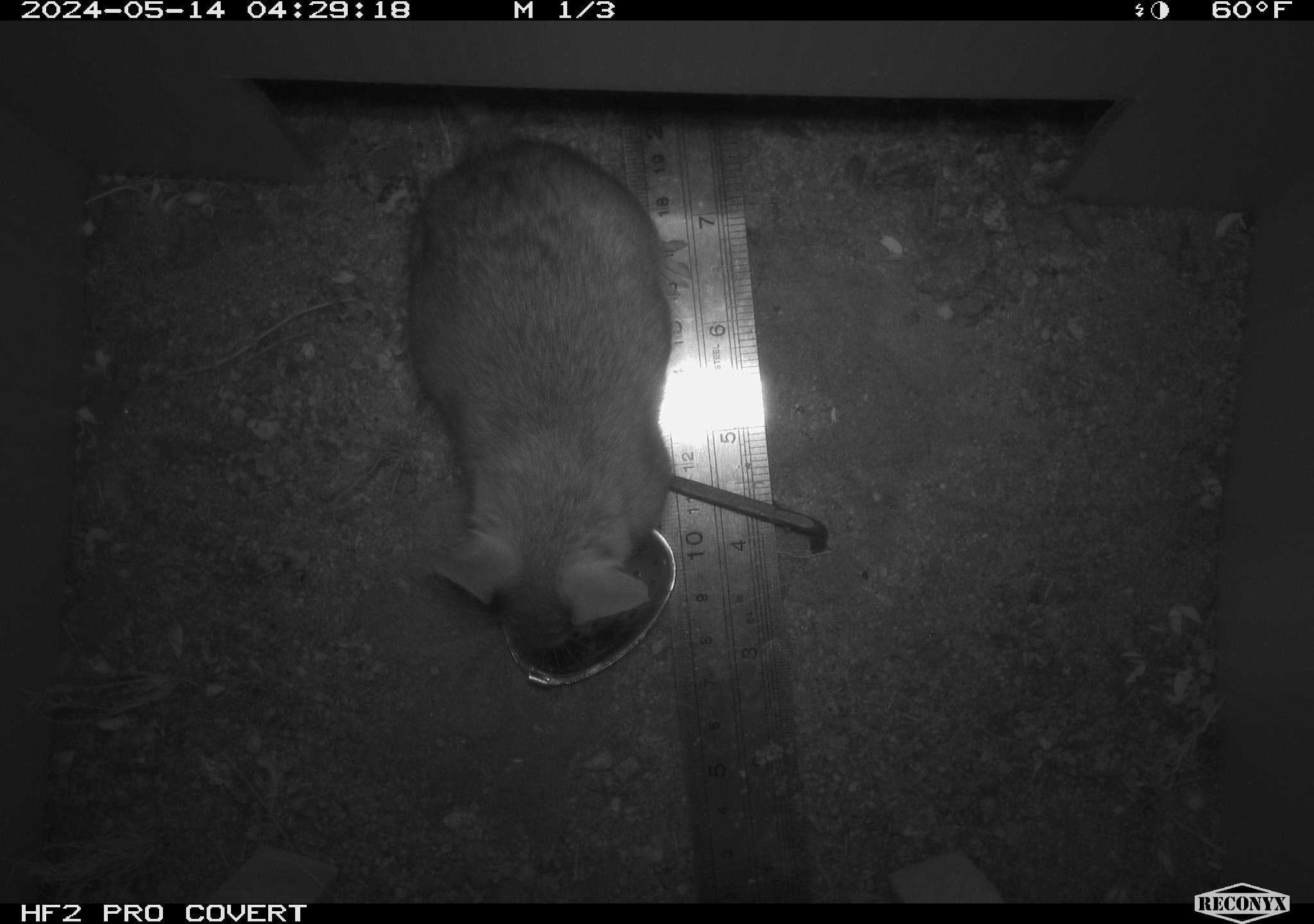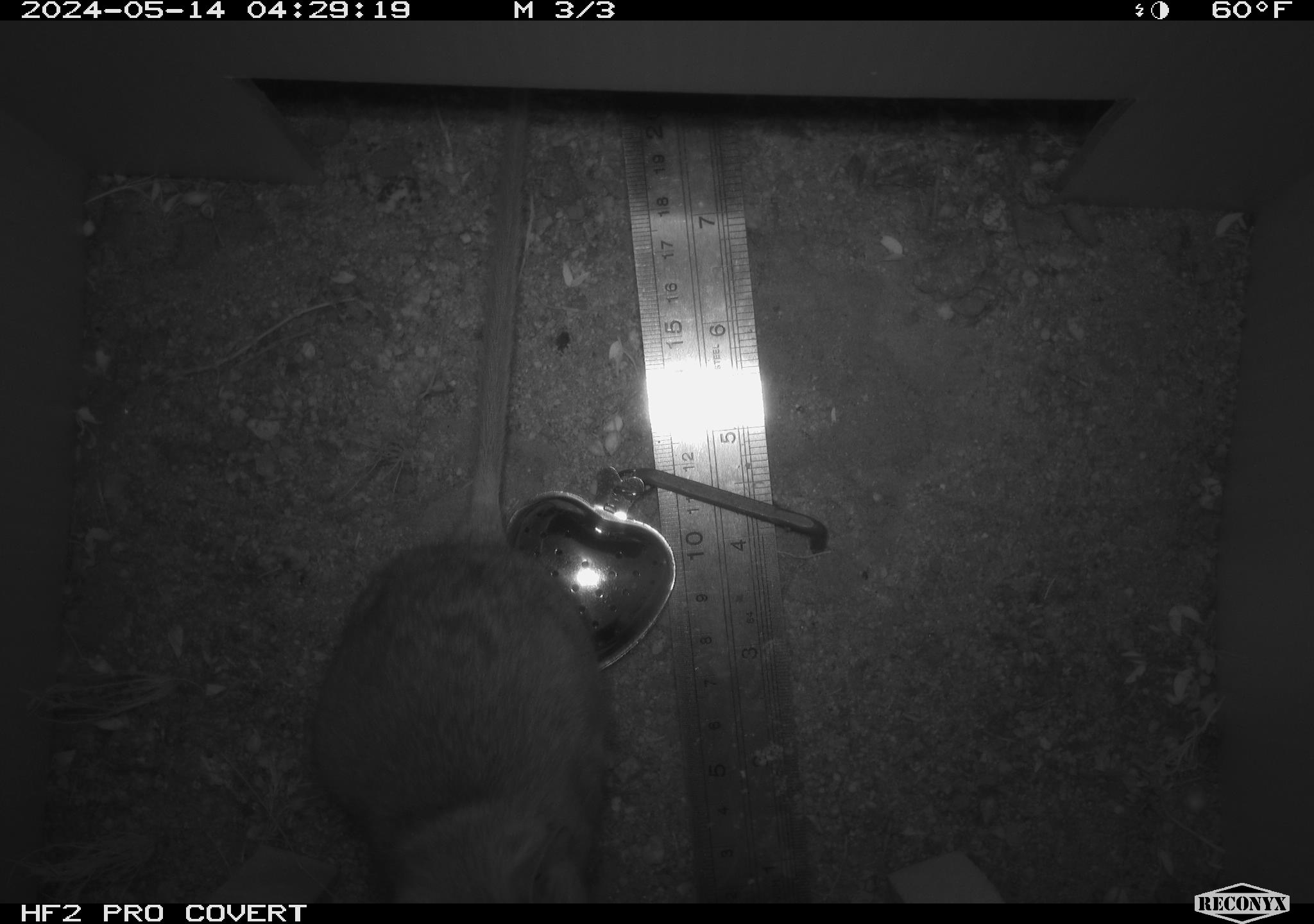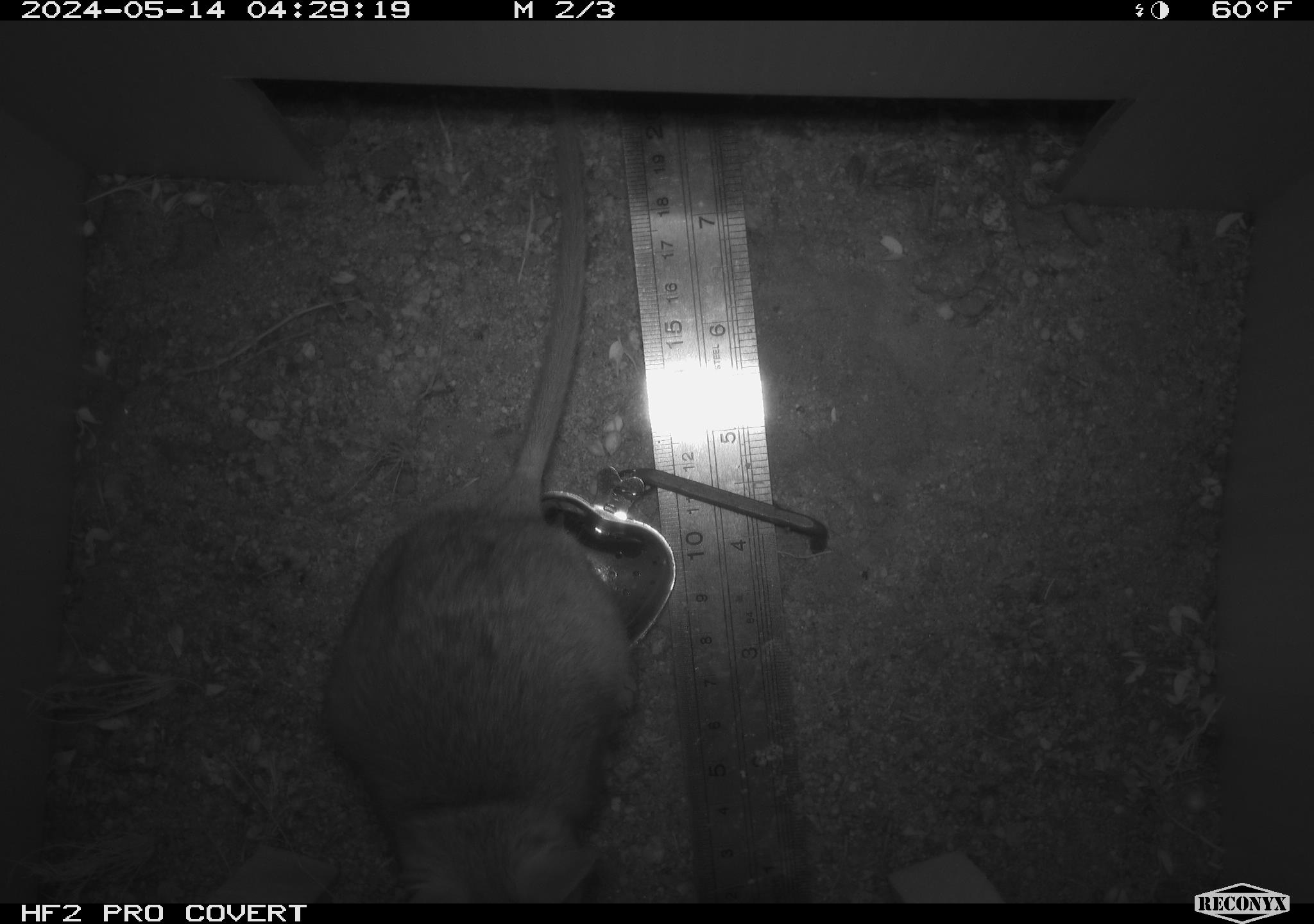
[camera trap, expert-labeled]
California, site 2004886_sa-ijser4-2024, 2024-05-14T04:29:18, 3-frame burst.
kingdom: Animalia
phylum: Chordata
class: Mammalia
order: Rodentia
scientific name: Rodentia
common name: woodrat or rat or mouse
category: woodrat or rat or mouse species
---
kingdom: Animalia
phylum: Chordata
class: Mammalia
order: Rodentia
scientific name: Rodentia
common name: woodrat or rat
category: woodrat or rat species